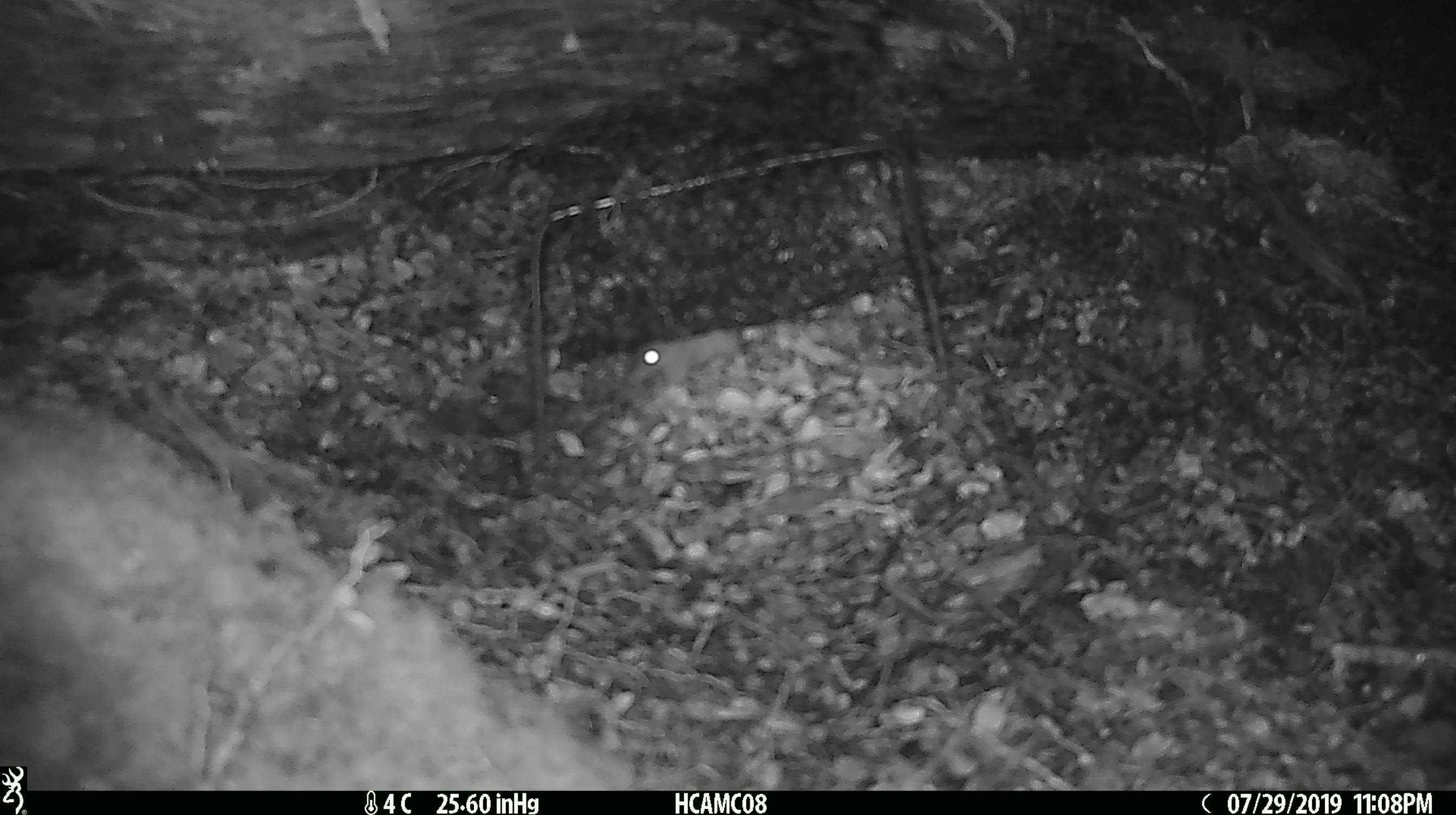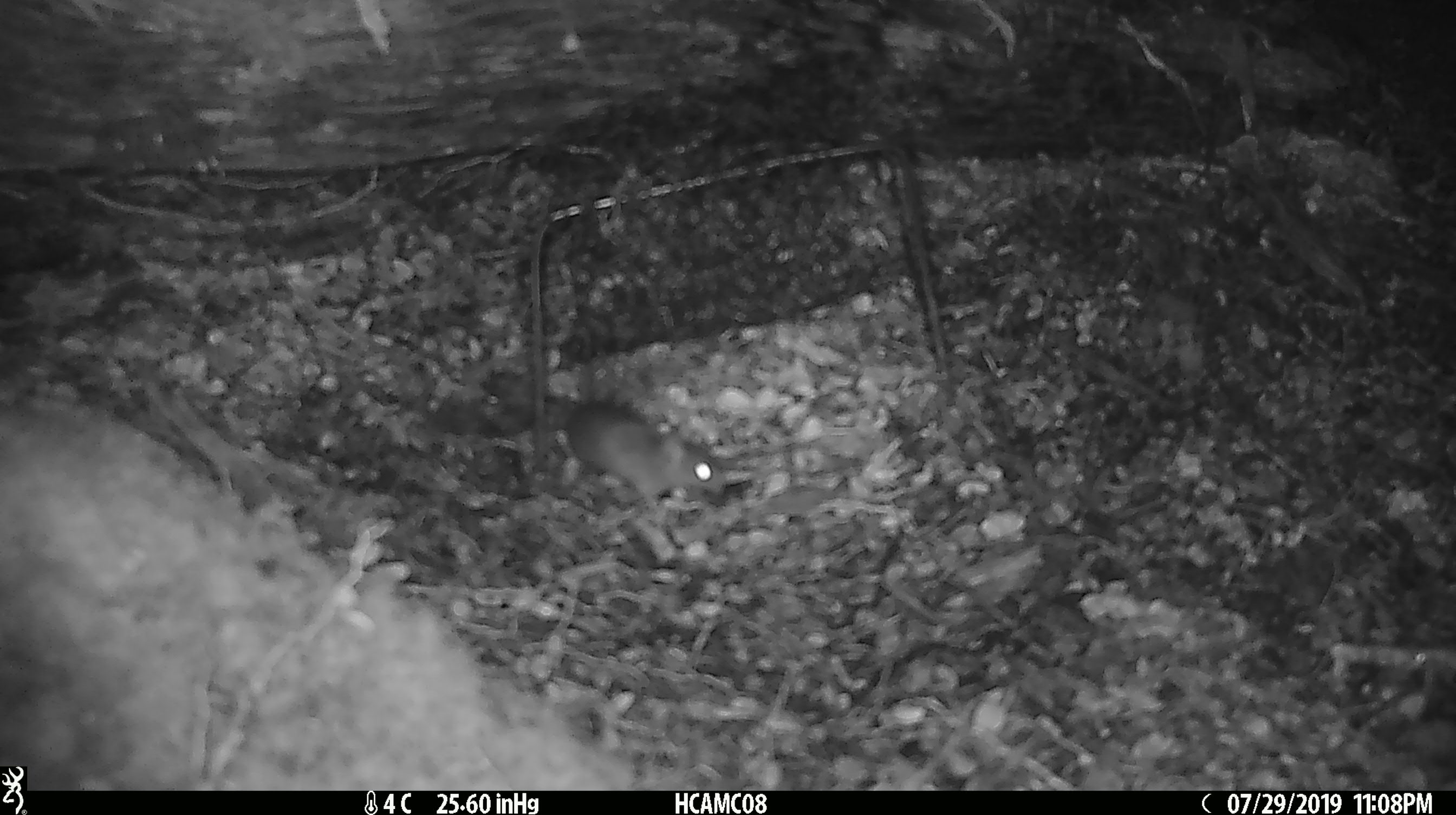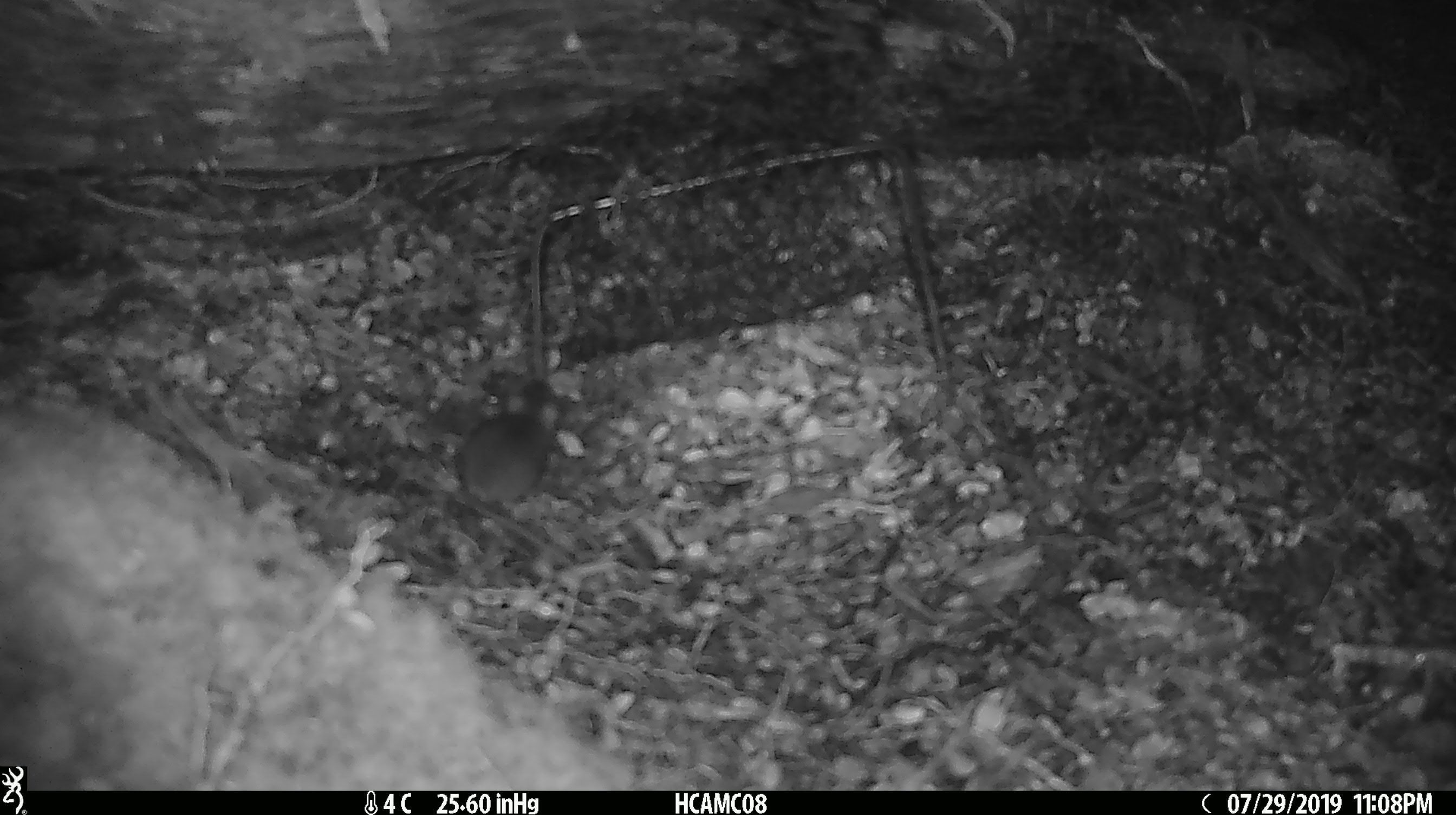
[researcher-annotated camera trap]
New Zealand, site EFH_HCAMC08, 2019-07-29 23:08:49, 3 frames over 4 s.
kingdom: Animalia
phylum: Chordata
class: Mammalia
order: Rodentia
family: Muridae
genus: Mus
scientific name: Mus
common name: mouse